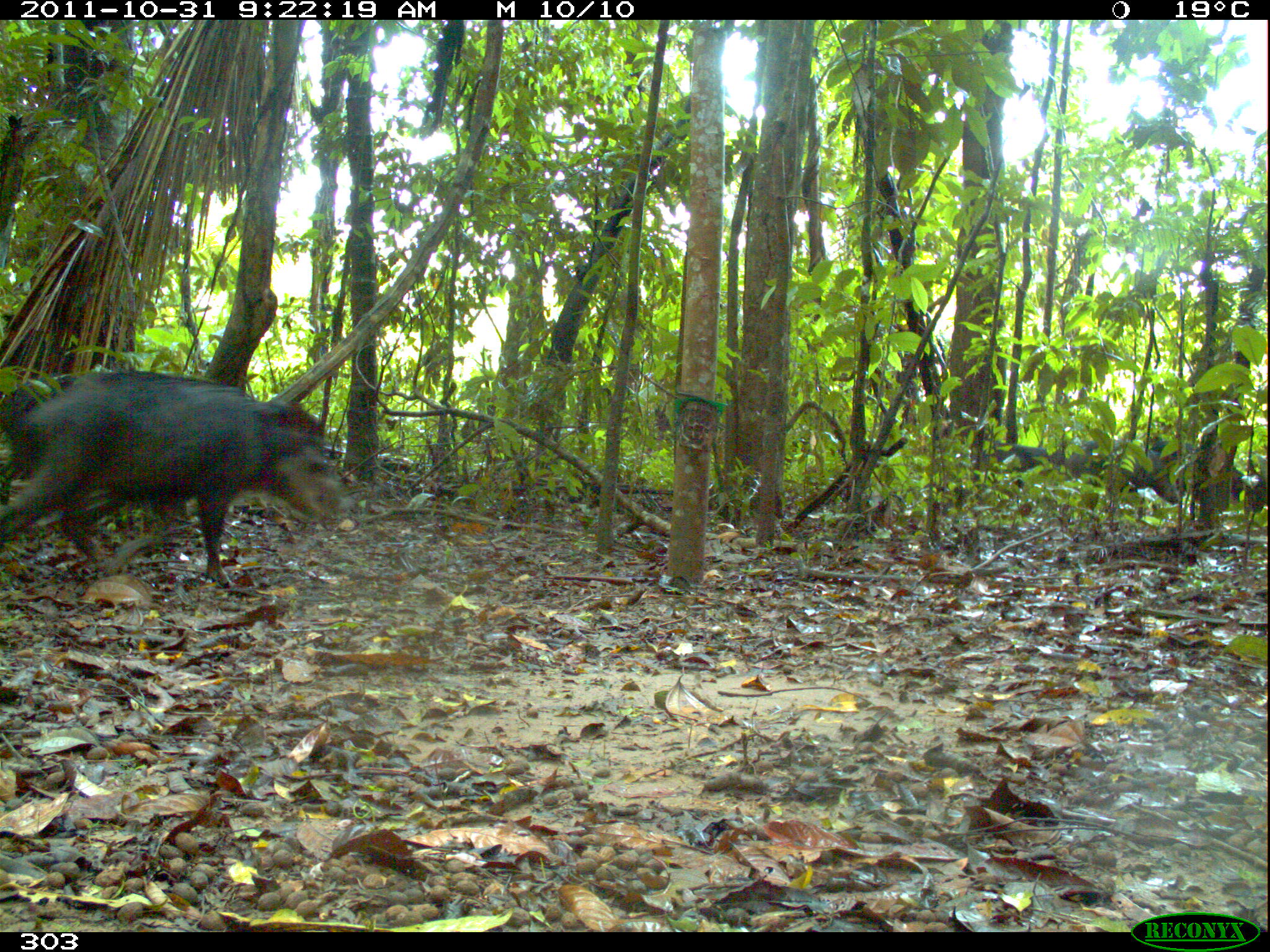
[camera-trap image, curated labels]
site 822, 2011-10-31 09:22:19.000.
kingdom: Animalia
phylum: Chordata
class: Mammalia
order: Artiodactyla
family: Tayassuidae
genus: Tayassu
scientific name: Tayassu pecari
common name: white-lipped peccary